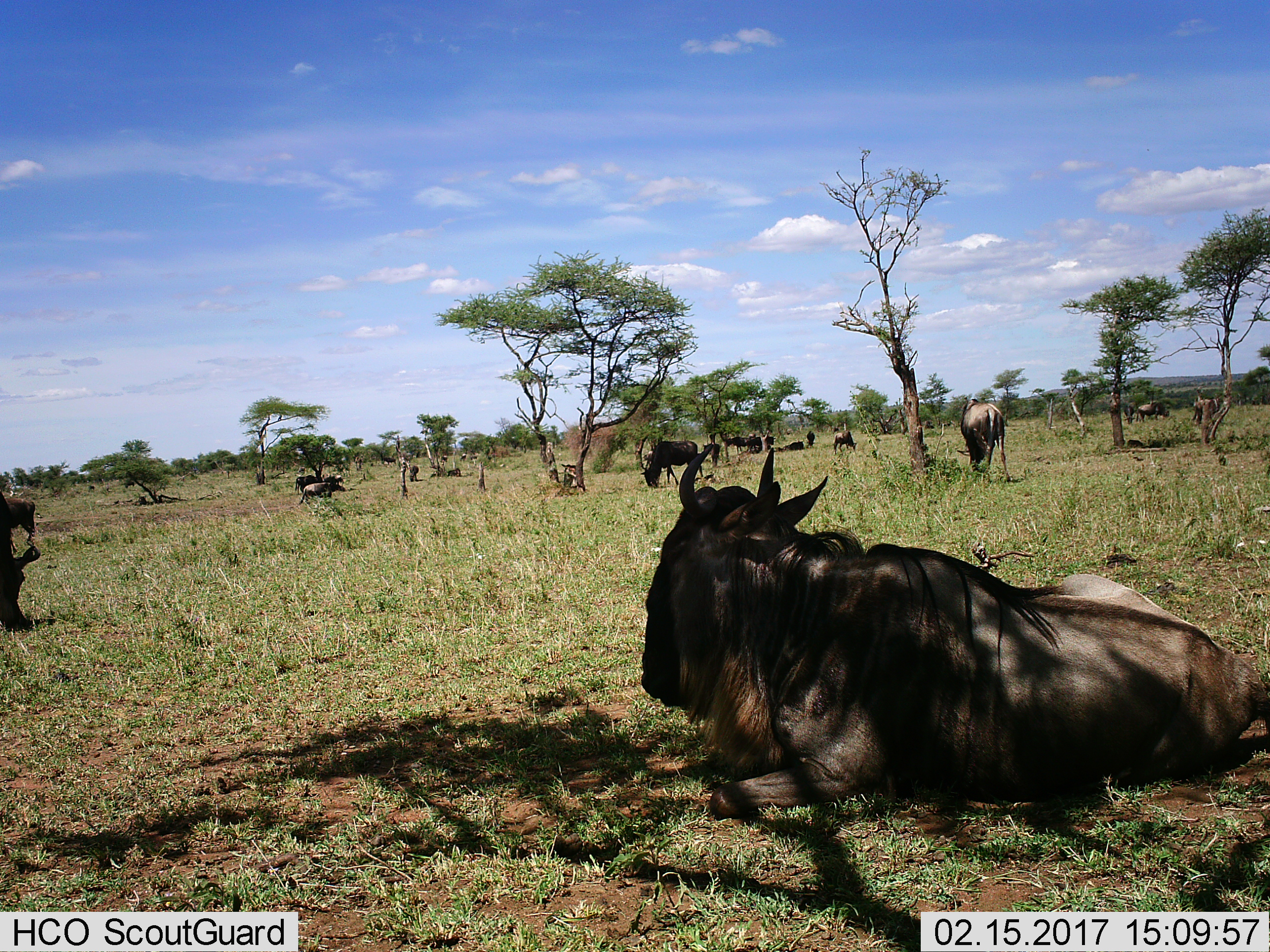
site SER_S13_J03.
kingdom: Animalia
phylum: Chordata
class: Mammalia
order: Artiodactyla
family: Bovidae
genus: Connochaetes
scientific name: Connochaetes taurinus taurinus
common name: blue wildebeest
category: wildebeestblue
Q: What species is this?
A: Wildebeestblue (blue wildebeest) (Connochaetes taurinus taurinus).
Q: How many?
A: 11-50.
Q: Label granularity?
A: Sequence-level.